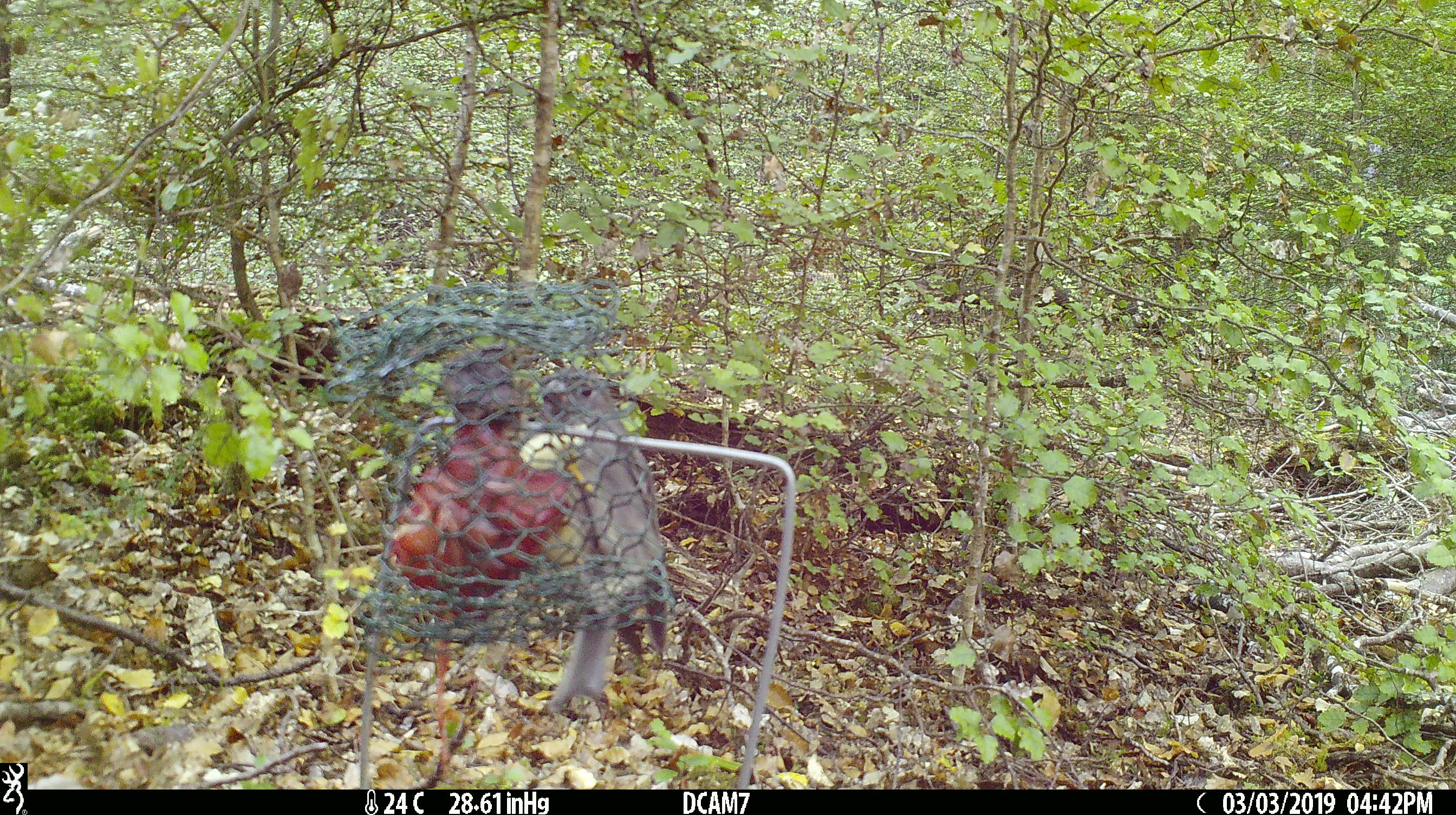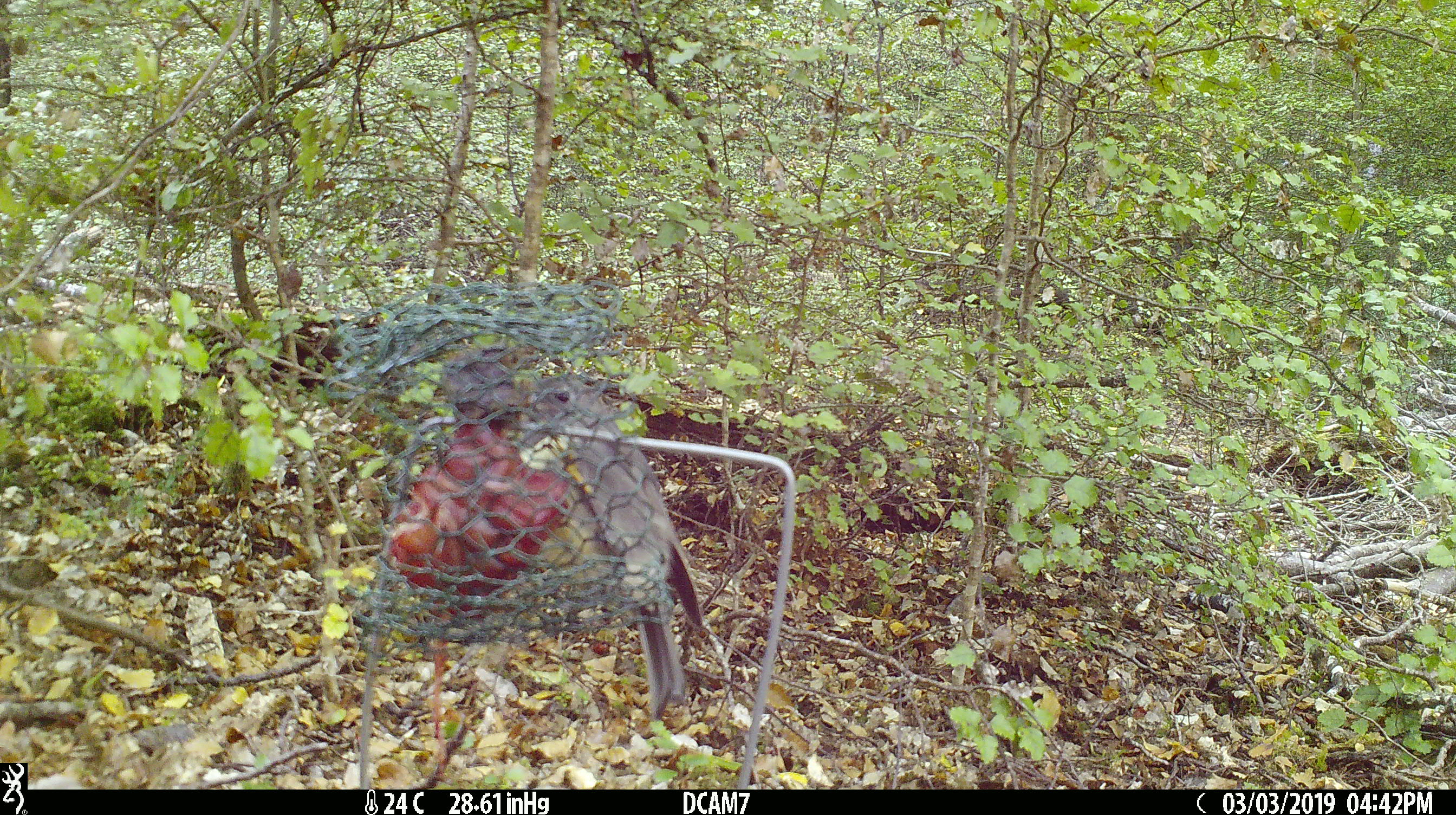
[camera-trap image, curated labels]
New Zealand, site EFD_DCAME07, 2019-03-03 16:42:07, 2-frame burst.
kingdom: Animalia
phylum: Chordata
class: Aves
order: Passeriformes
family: Petroicidae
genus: Petroica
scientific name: Petroica australis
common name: new zealand robin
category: robin